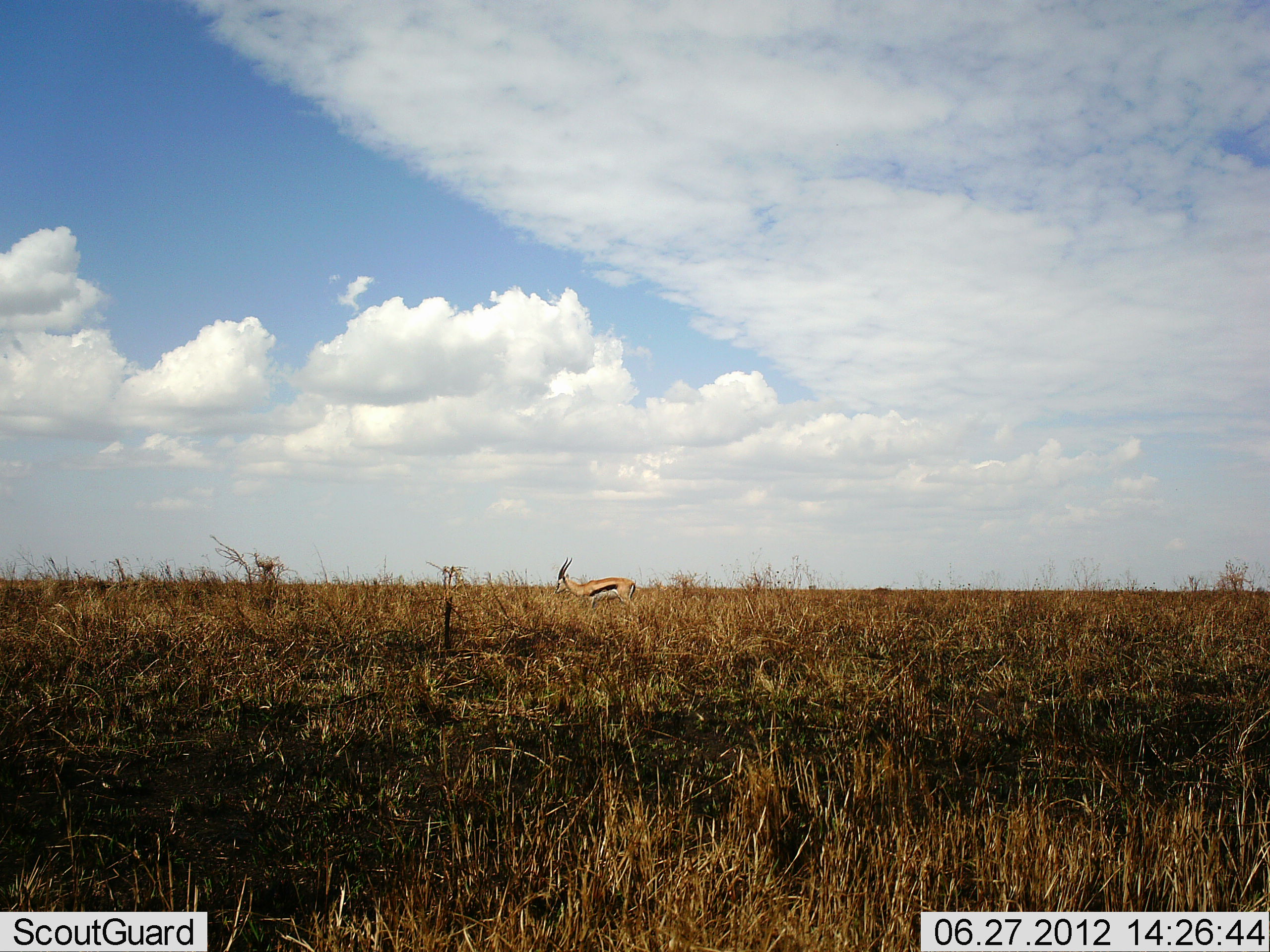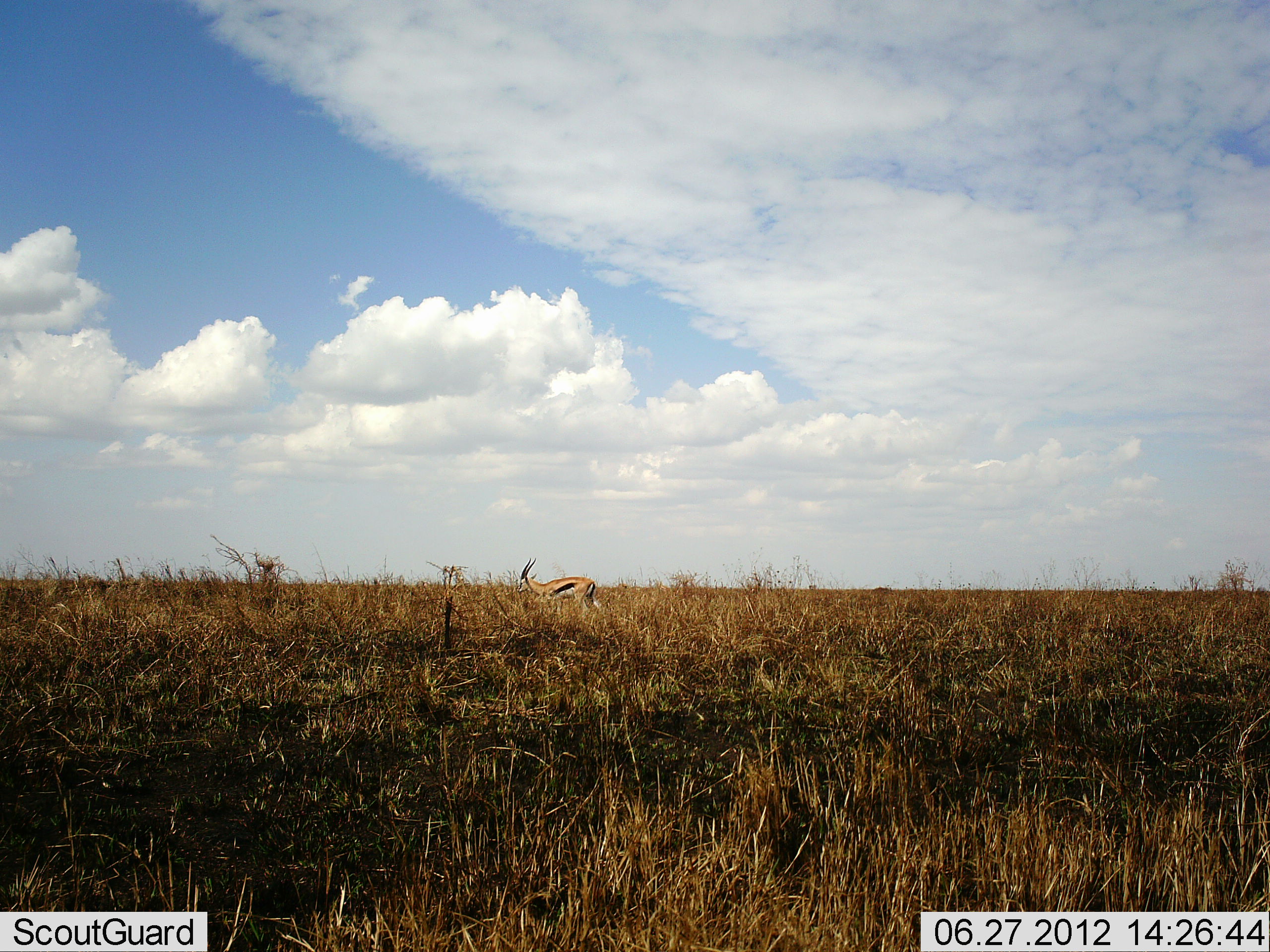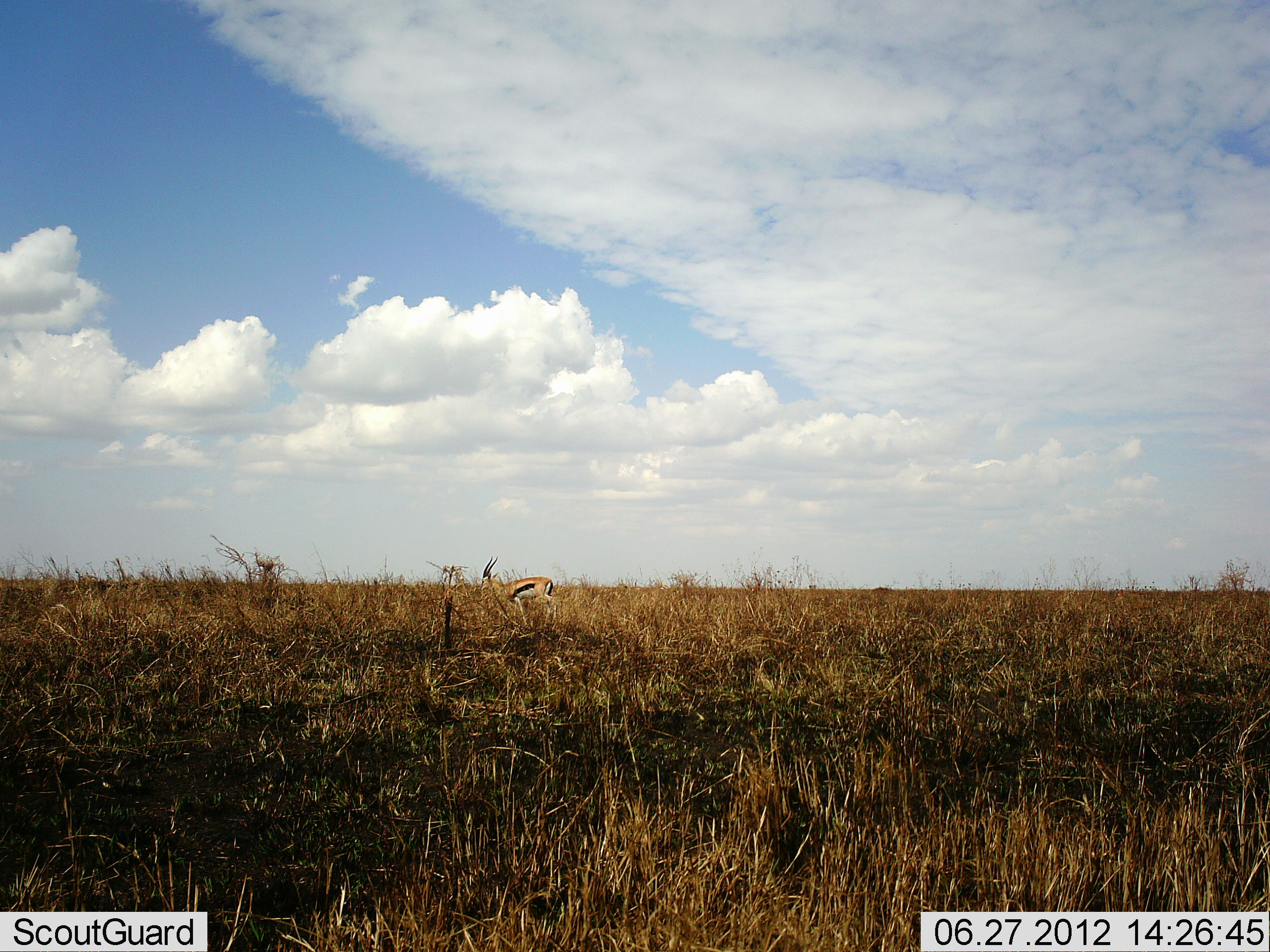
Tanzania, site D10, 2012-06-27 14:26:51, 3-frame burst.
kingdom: Animalia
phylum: Chordata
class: Mammalia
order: Artiodactyla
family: Bovidae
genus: Eudorcas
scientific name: Eudorcas thomsonii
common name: thomson's gazelle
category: gazellethomsons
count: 1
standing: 10%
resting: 0%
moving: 90%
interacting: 0%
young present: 0%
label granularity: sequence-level